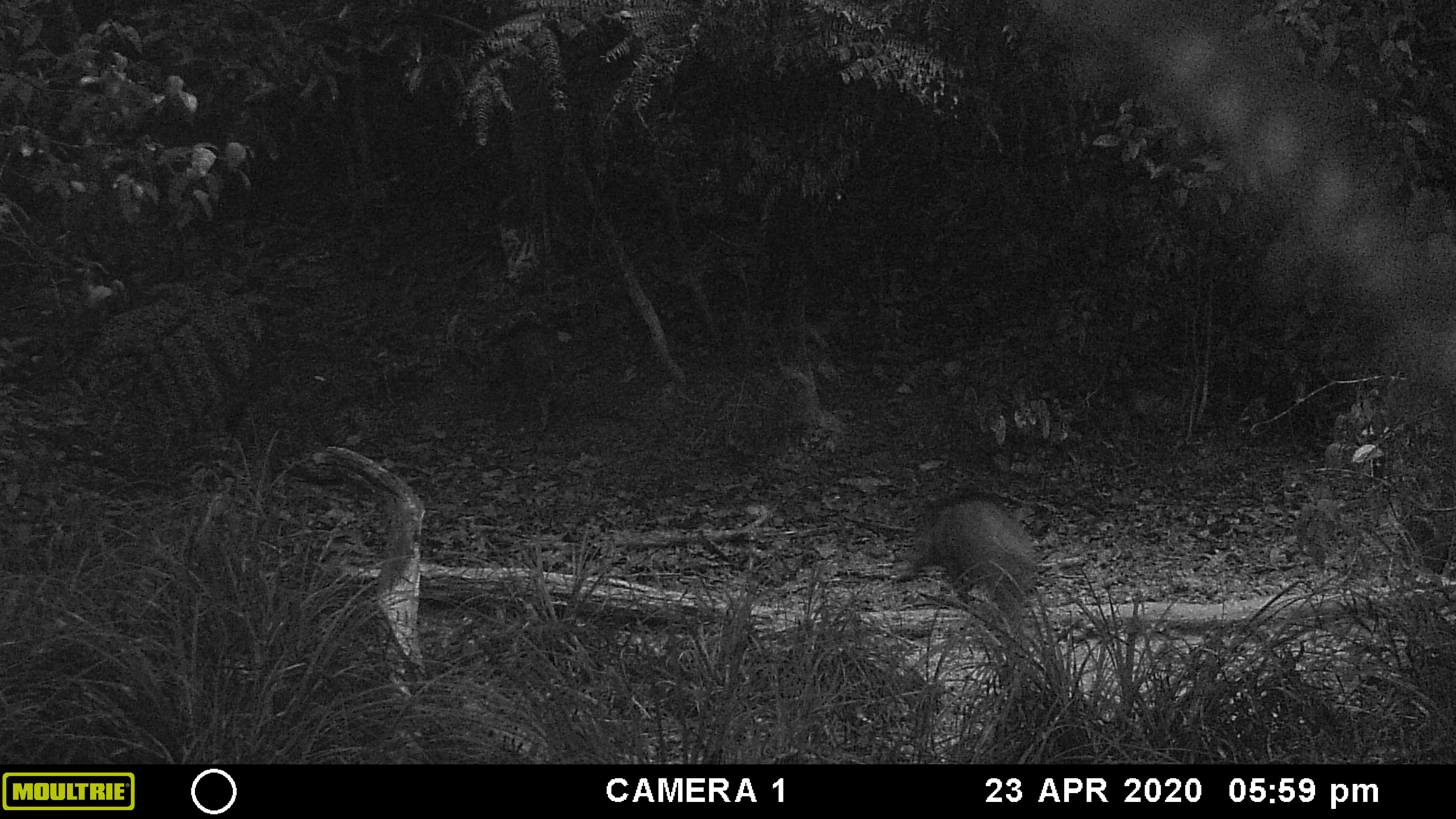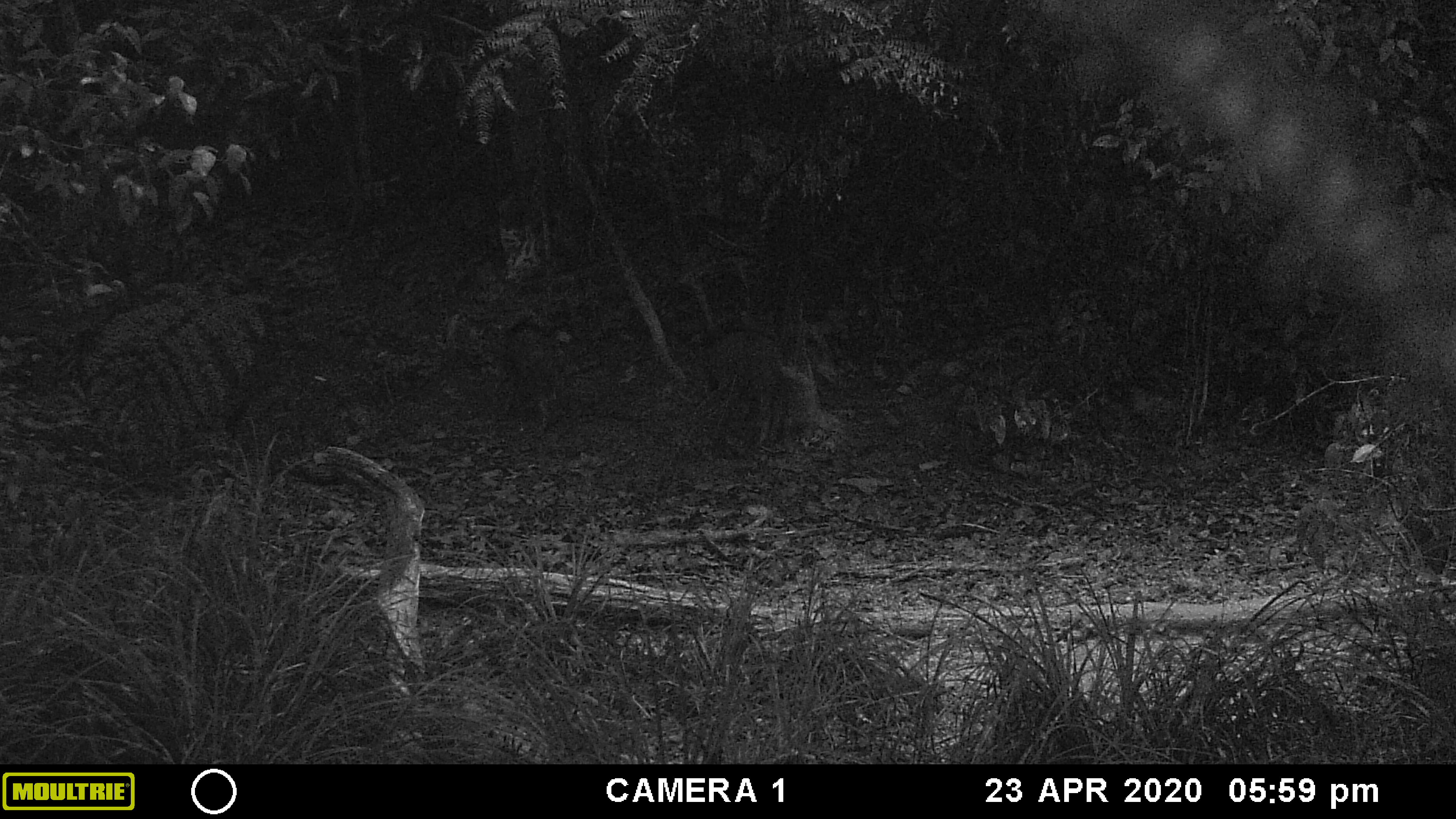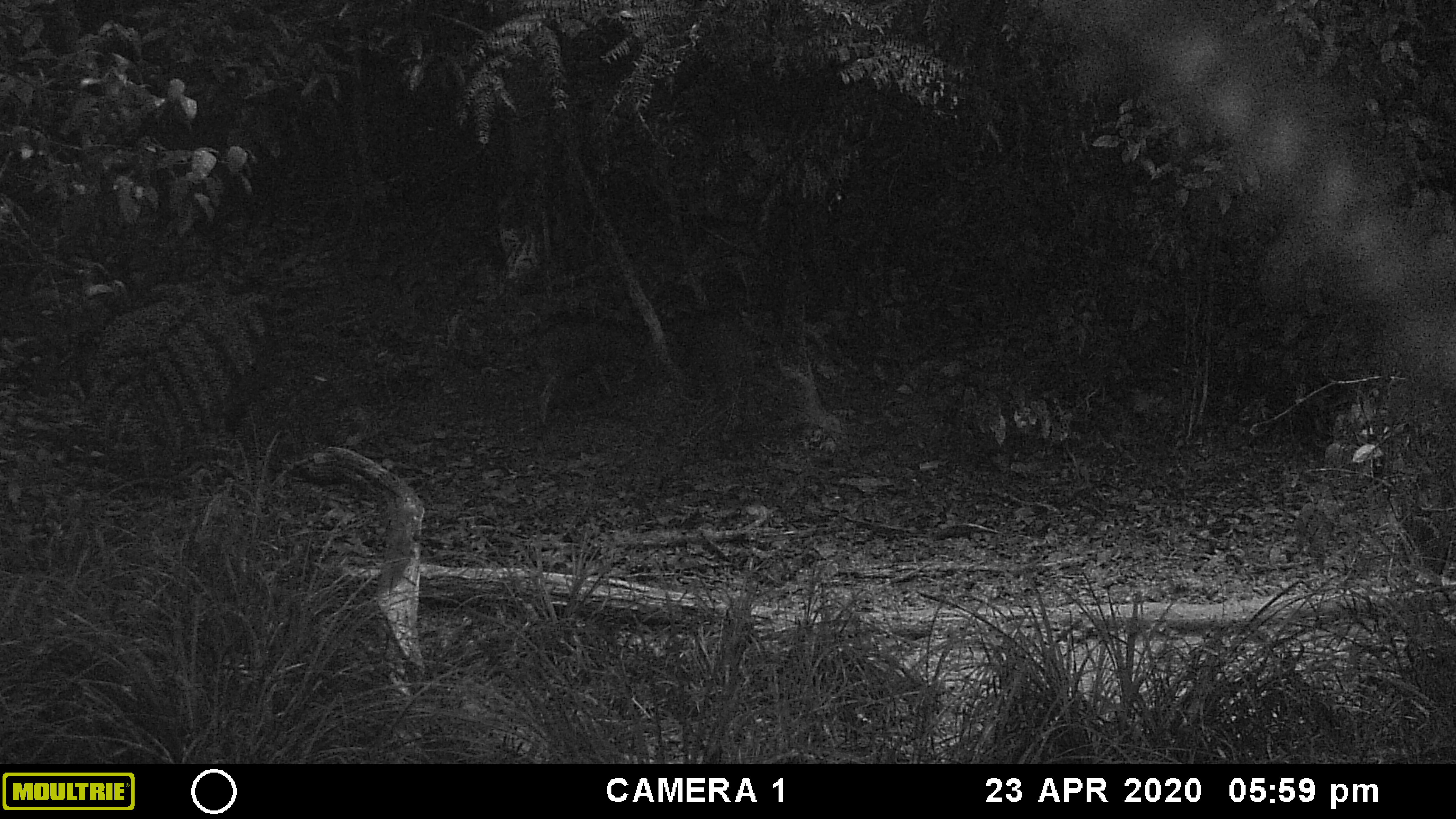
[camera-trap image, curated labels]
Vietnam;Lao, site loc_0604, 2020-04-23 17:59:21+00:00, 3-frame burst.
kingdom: Animalia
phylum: Chordata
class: Mammalia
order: Artiodactyla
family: Suidae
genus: Sus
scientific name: Sus scrofa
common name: eurasian wild pig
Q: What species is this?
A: Eurasian wild pig (Sus scrofa).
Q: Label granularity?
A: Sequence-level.